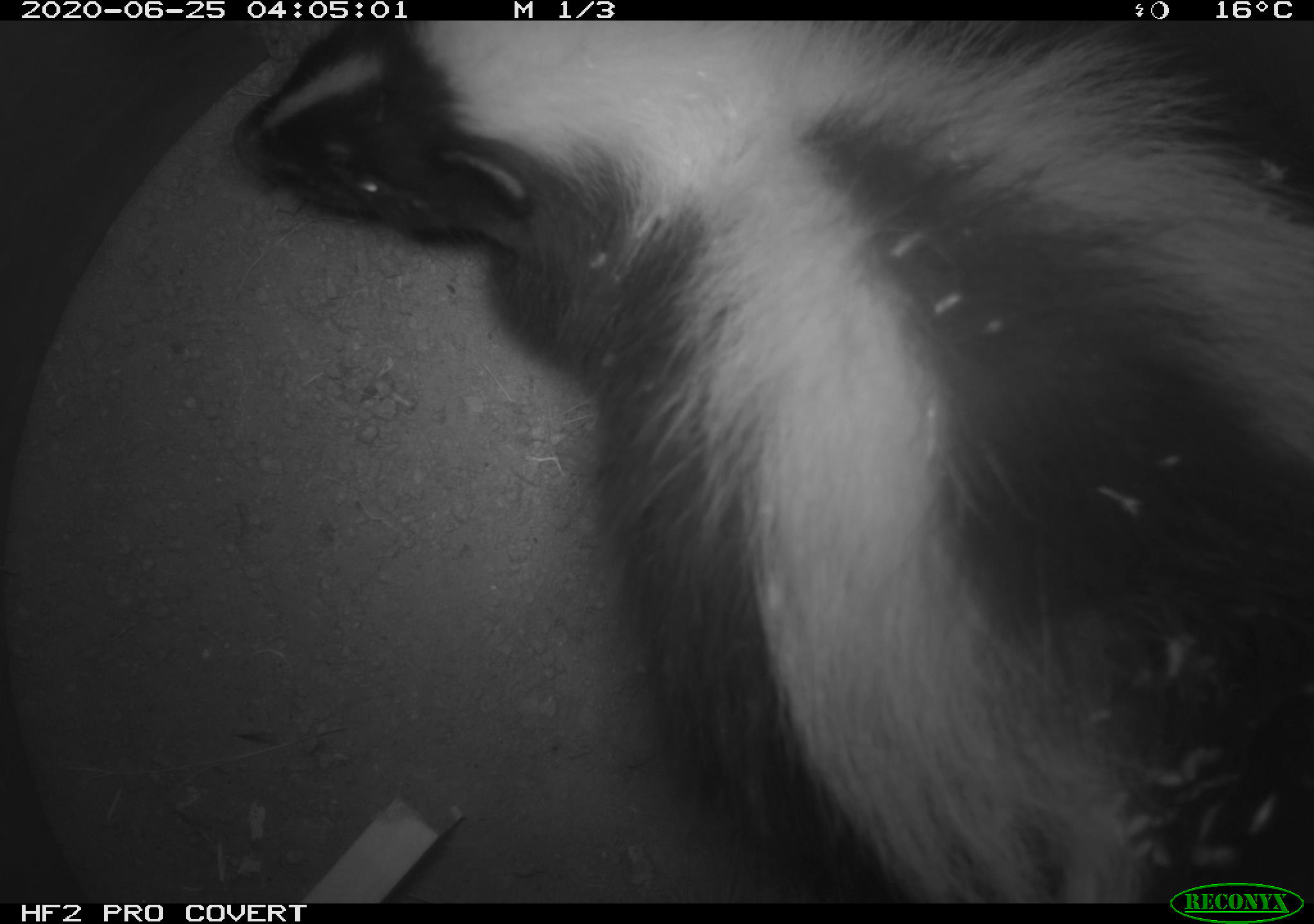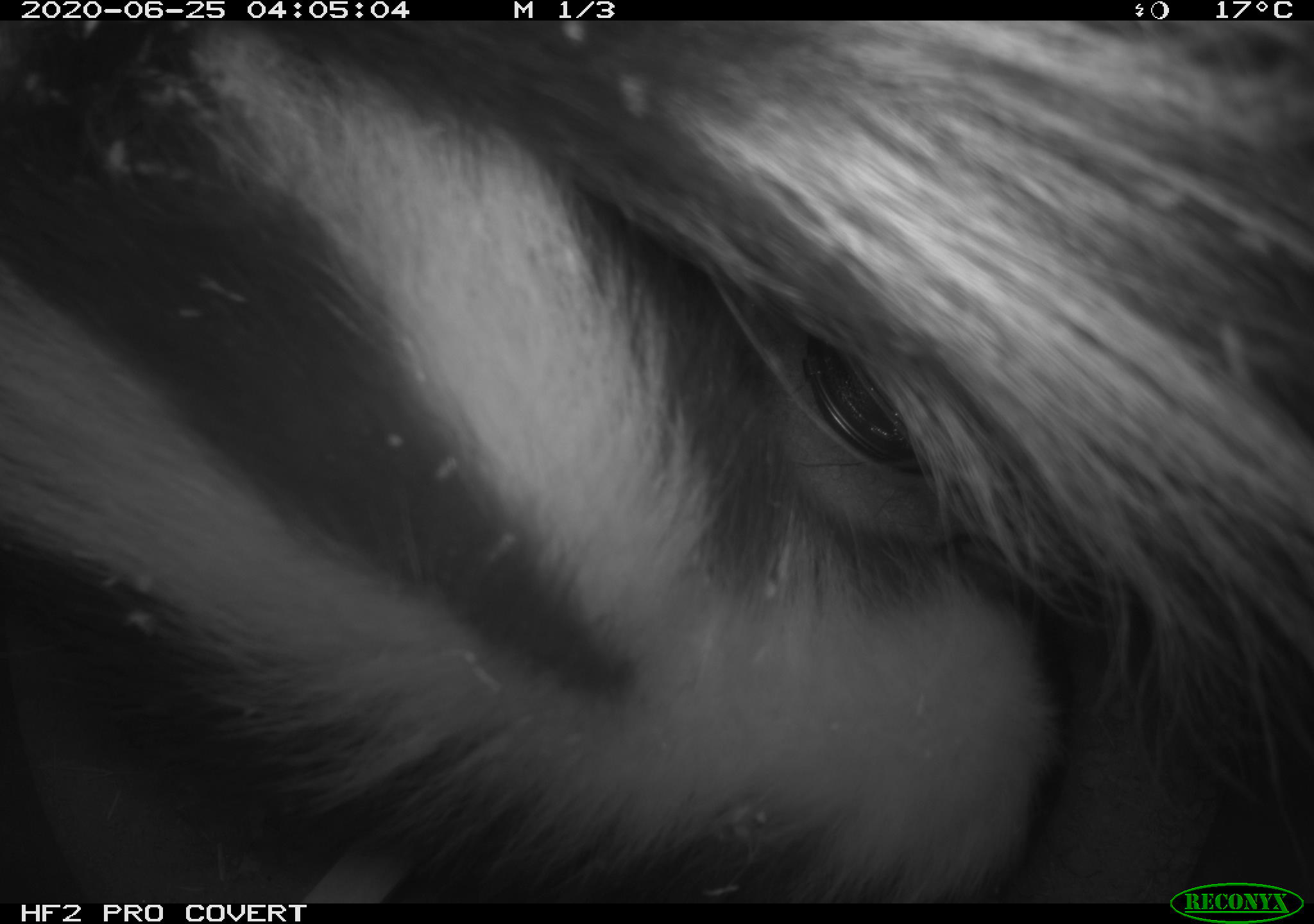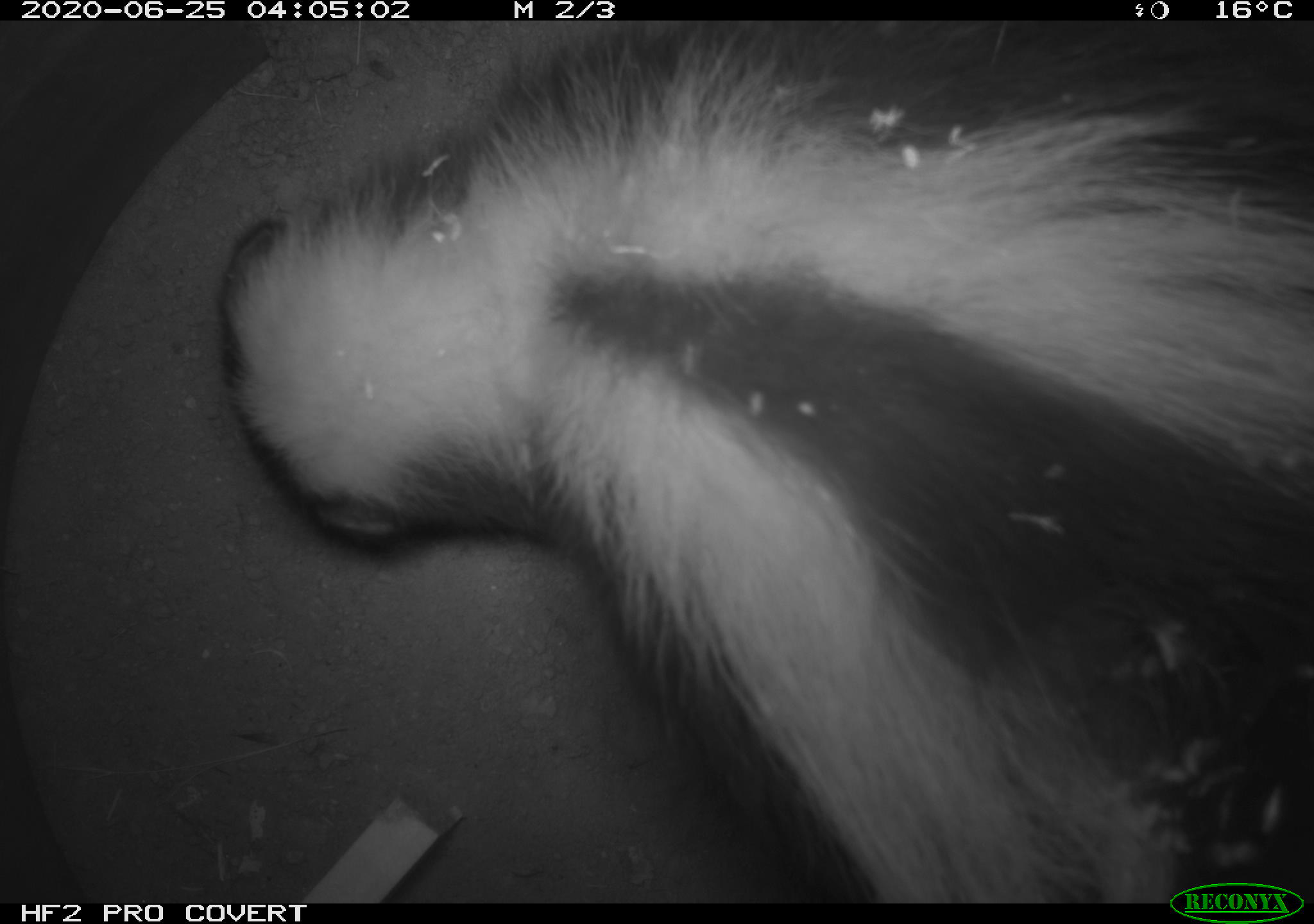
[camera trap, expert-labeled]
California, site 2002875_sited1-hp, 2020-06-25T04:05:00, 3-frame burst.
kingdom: Animalia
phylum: Chordata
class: Mammalia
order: Carnivora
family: Mephitidae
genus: Mephitis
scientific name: Mephitis mephitis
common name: striped skunk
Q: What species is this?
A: Striped skunk (Mephitis mephitis).